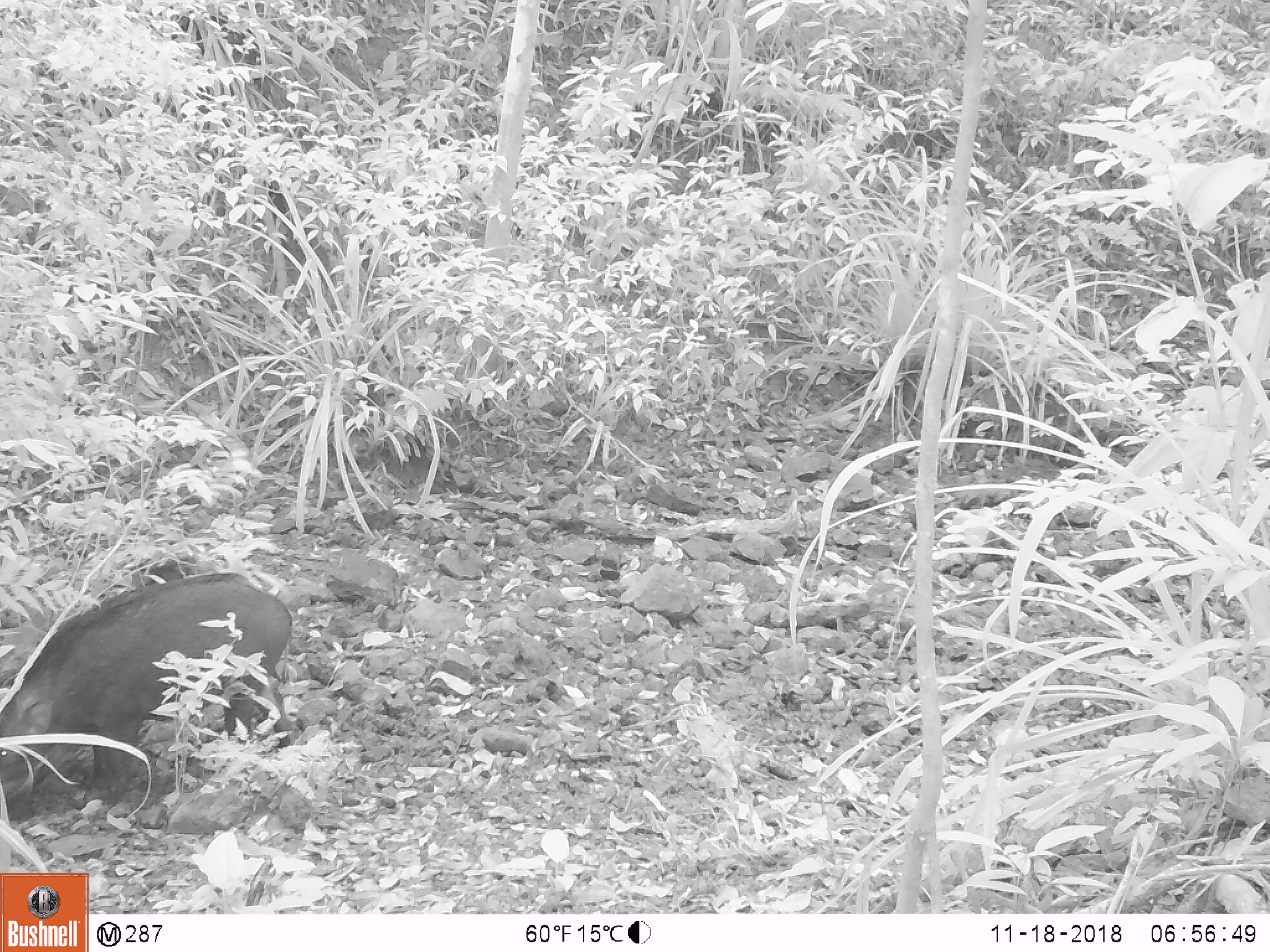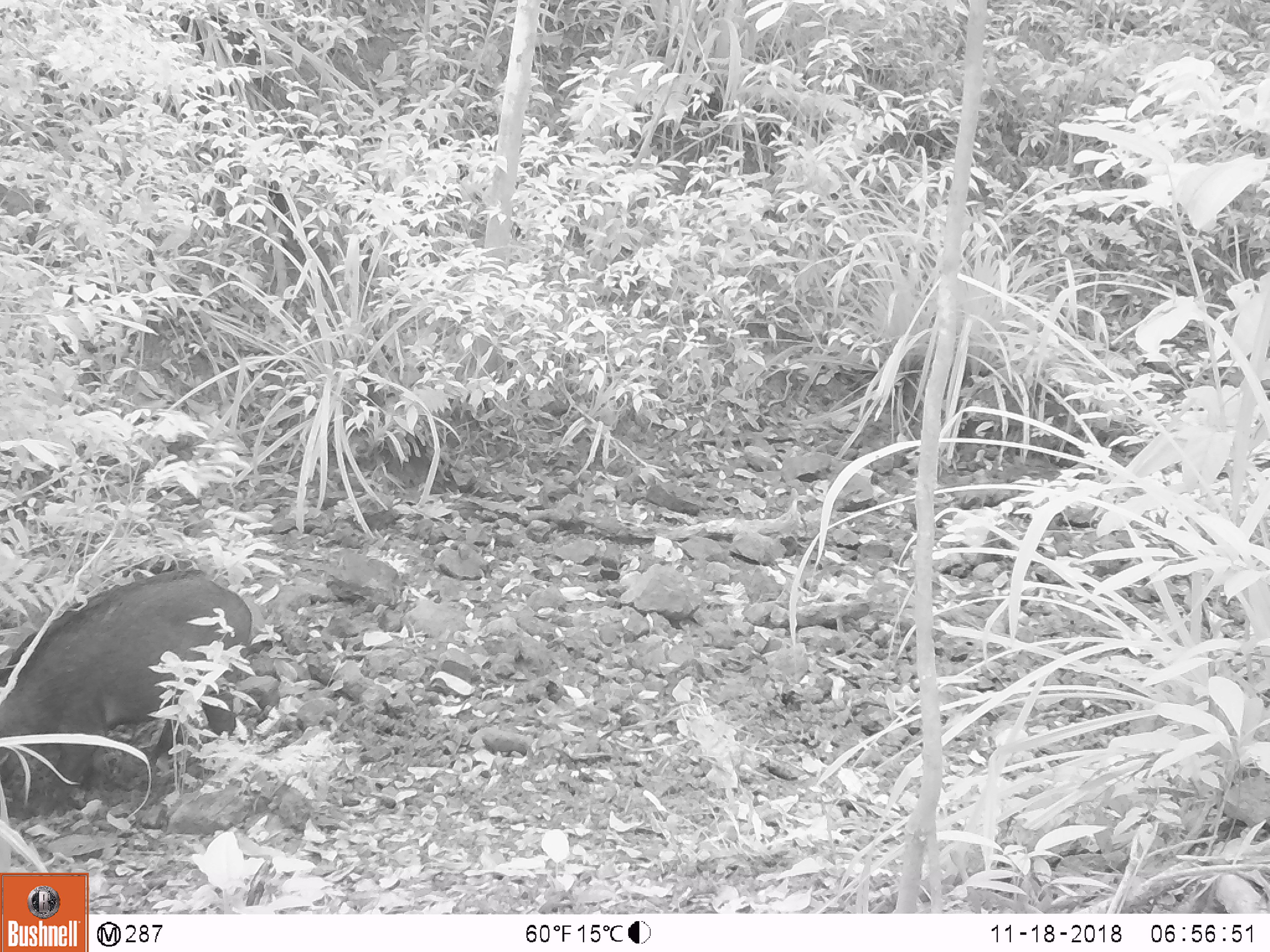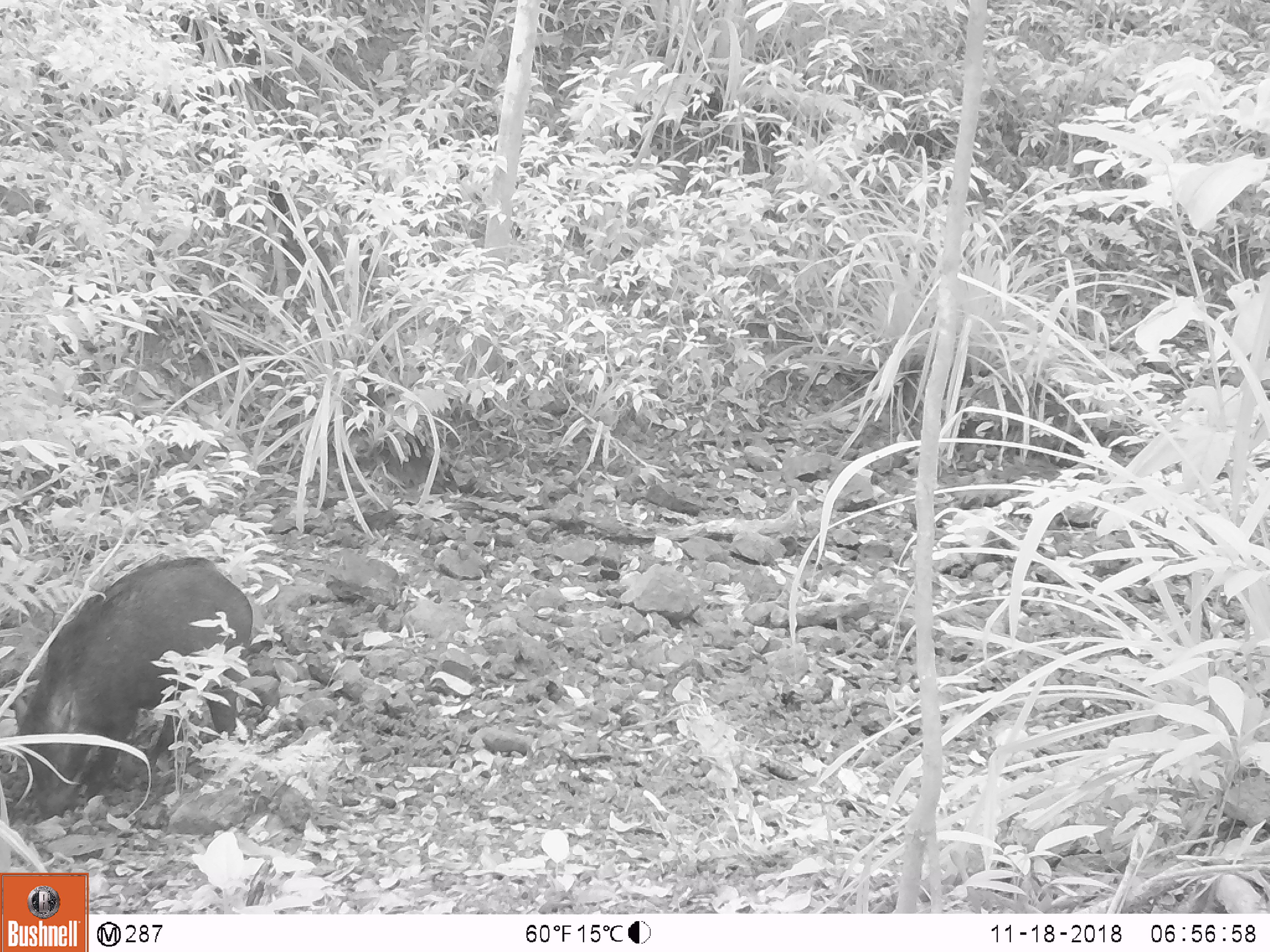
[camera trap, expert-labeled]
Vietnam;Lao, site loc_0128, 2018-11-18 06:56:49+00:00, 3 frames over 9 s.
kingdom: Animalia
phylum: Chordata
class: Mammalia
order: Artiodactyla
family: Suidae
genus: Sus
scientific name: Sus scrofa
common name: eurasian wild pig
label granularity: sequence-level